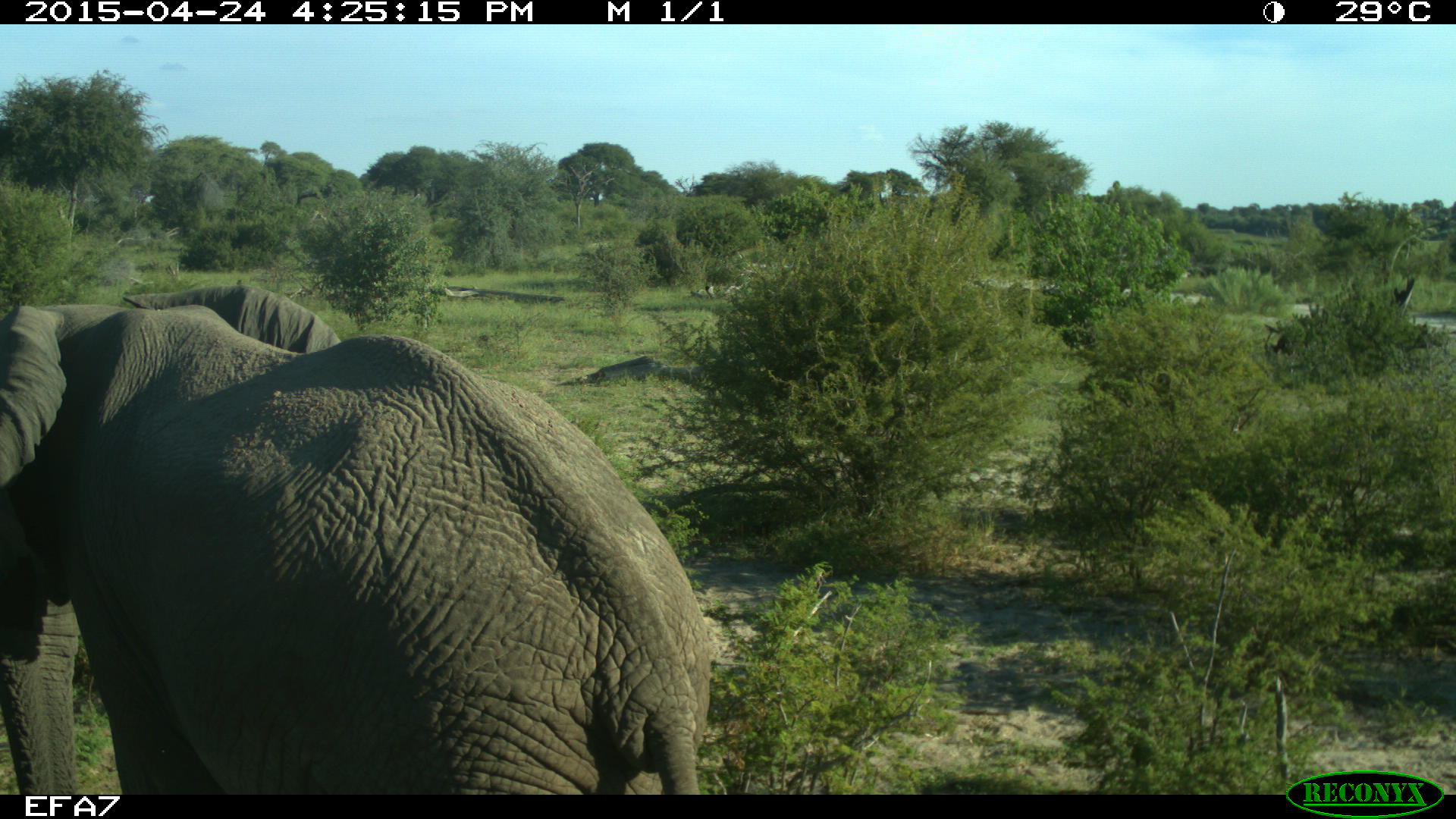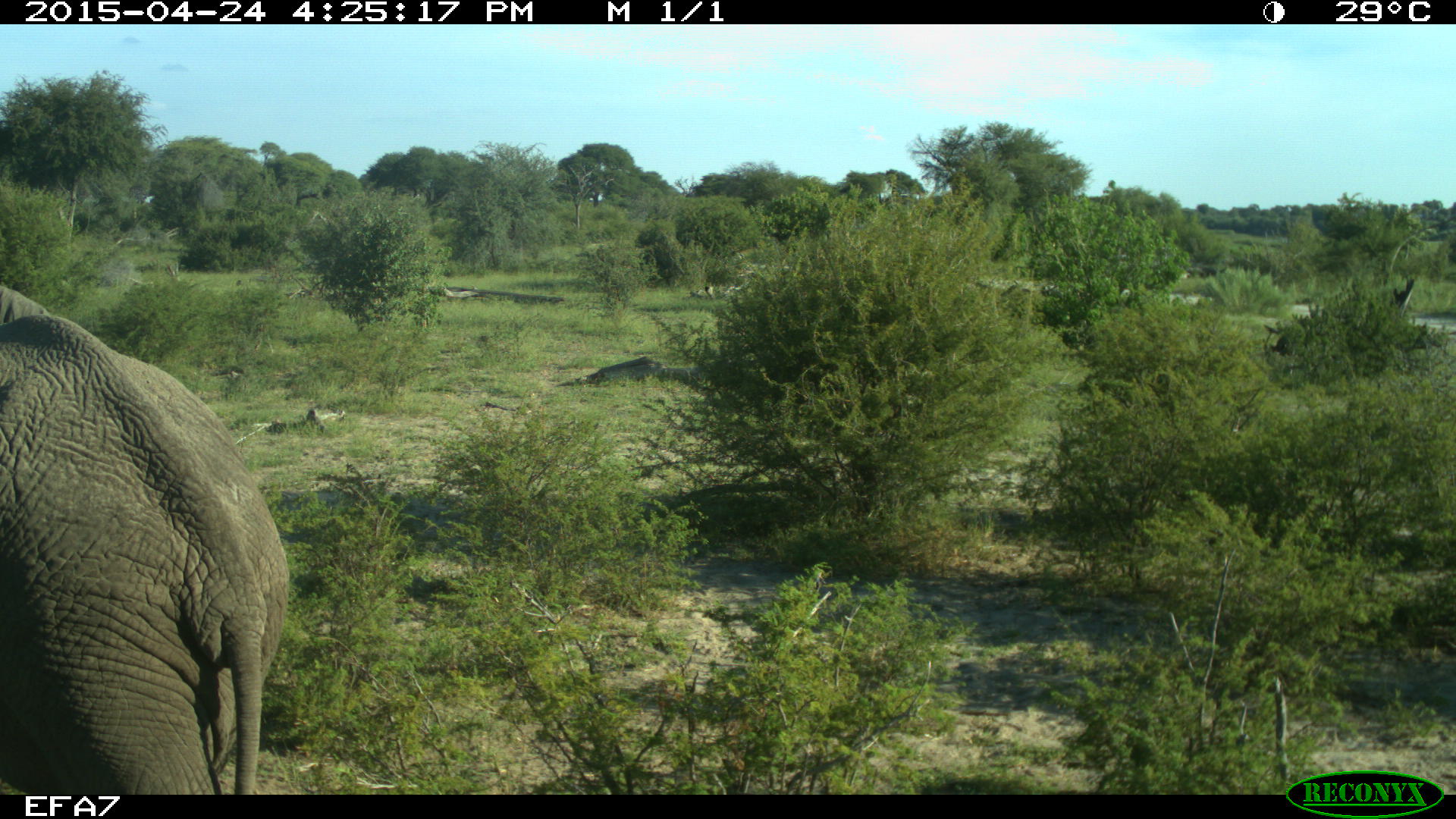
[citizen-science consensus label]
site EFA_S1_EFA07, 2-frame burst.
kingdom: Animalia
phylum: Chordata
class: Mammalia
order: Proboscidea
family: Elephantidae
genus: Loxodonta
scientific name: Loxodonta africana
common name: african bush elephant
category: elephant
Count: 1.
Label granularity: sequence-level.